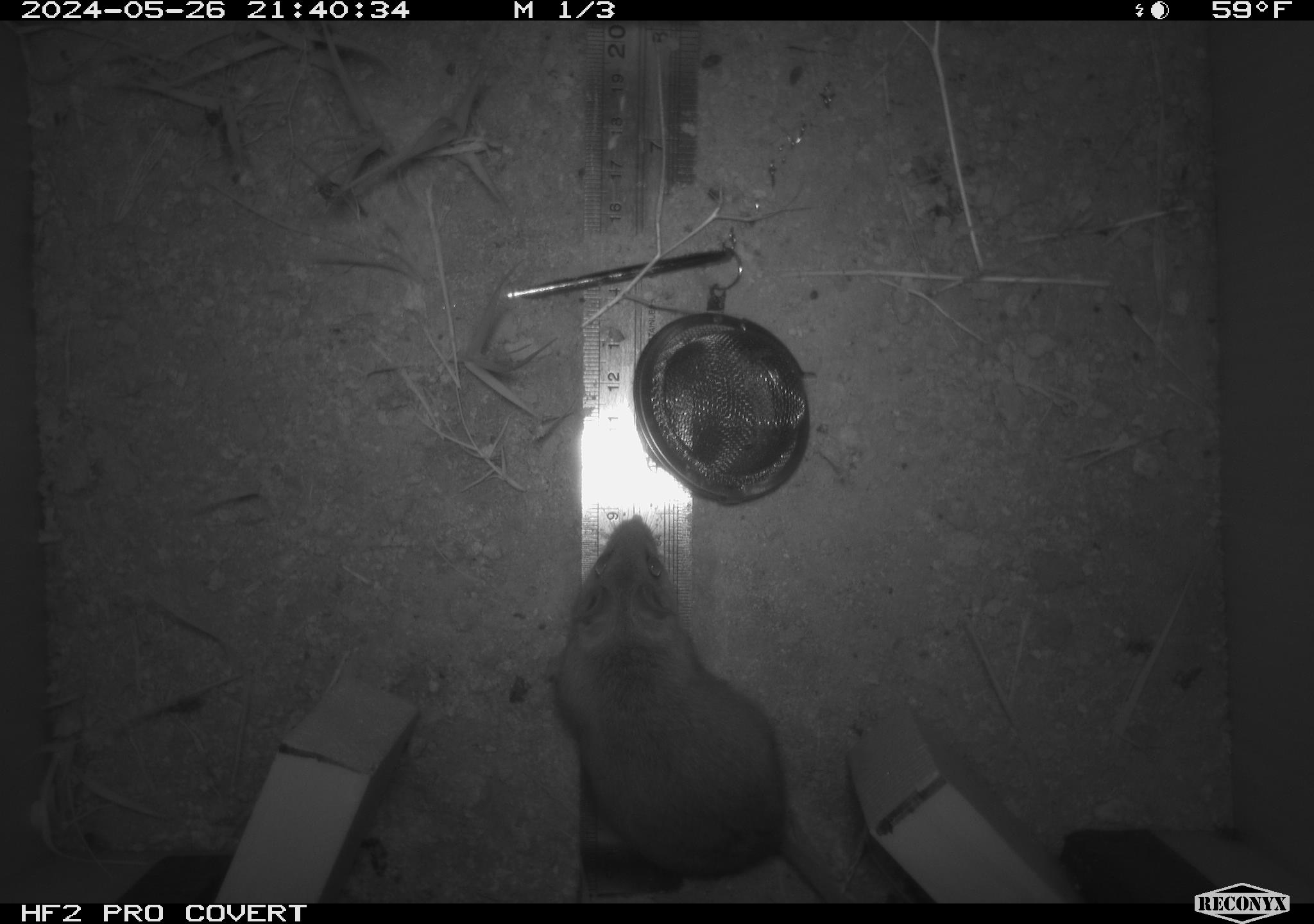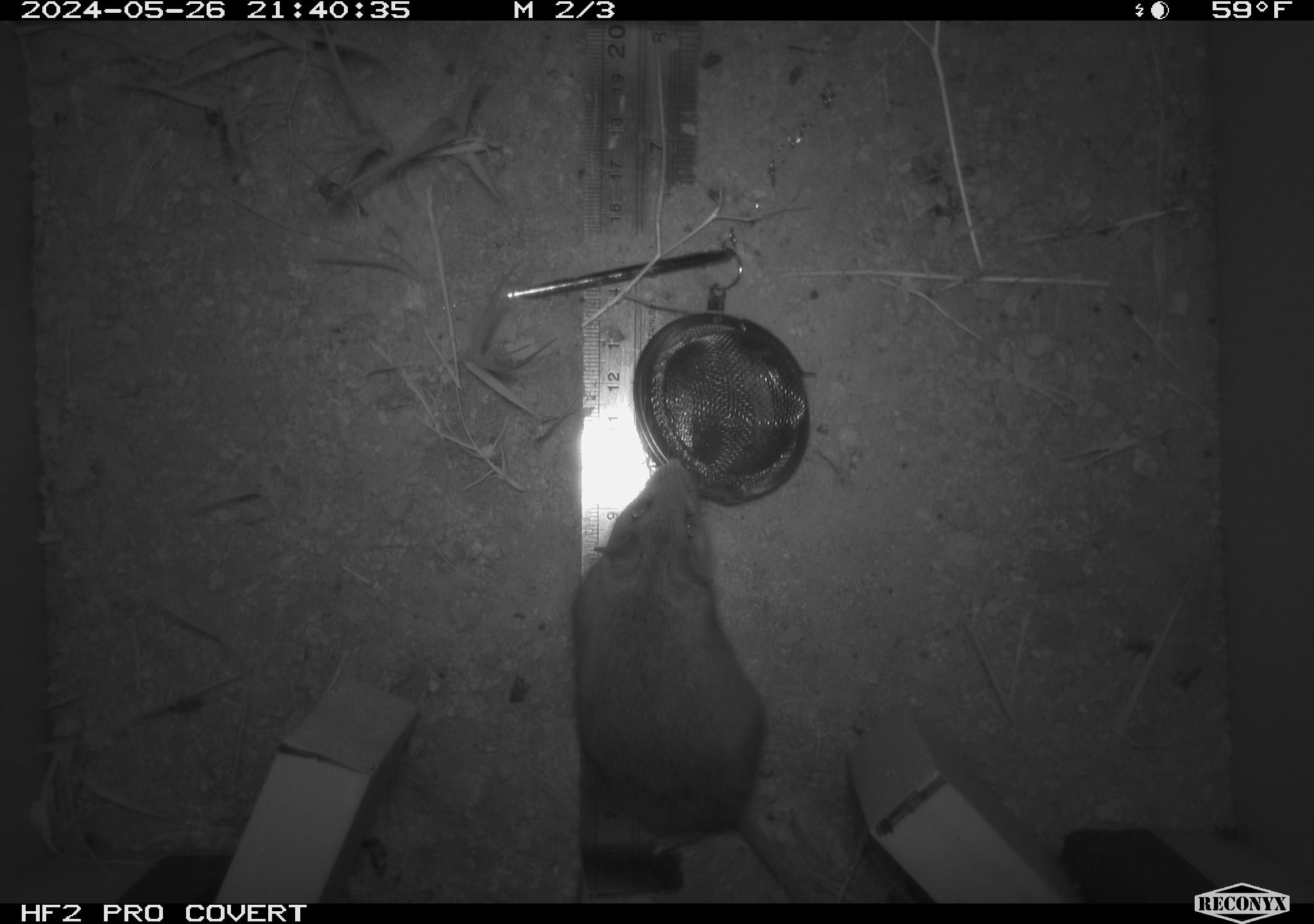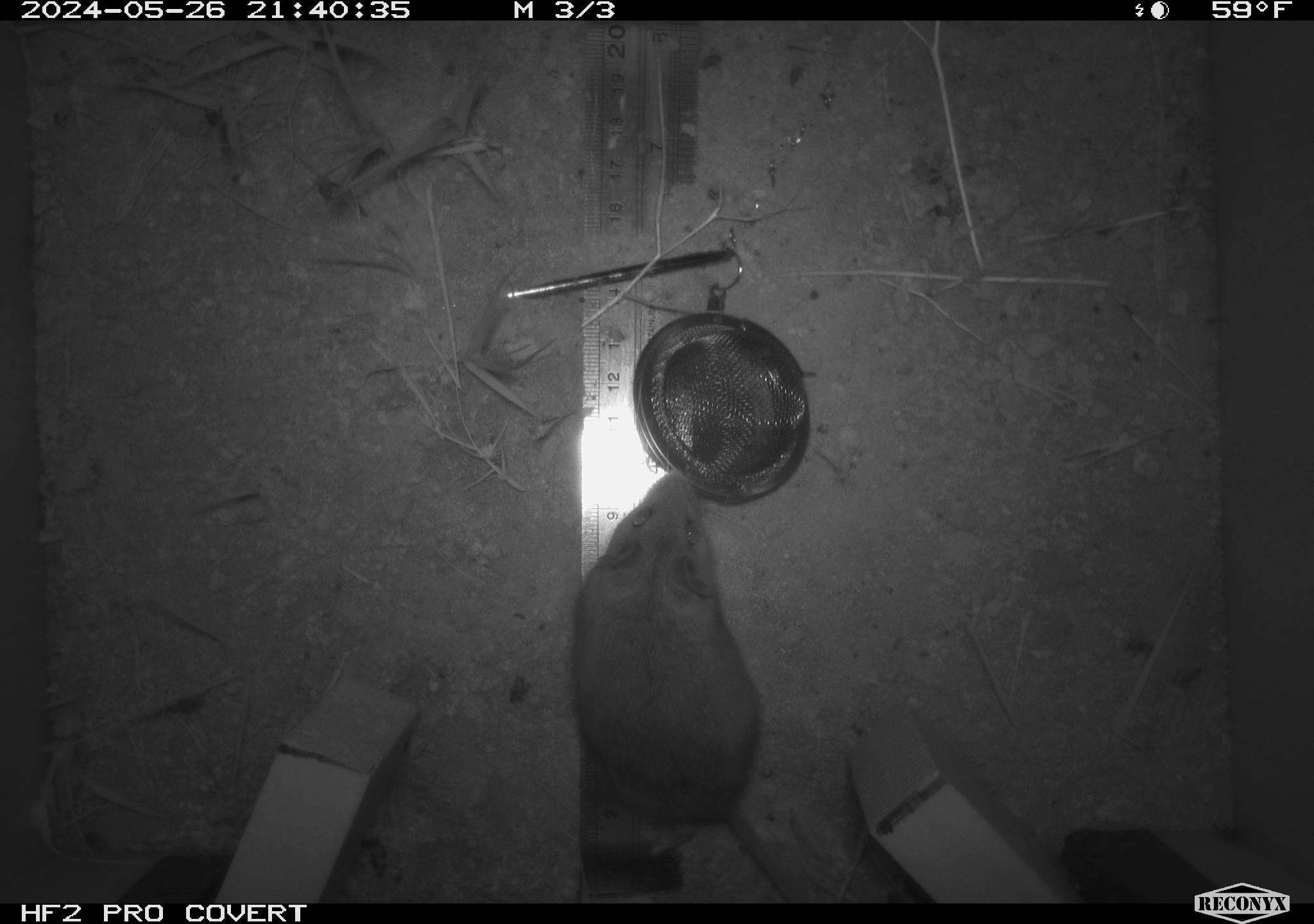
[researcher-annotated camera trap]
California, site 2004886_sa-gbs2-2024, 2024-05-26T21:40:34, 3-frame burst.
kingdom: Animalia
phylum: Chordata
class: Mammalia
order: Rodentia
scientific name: Rodentia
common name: mouse species